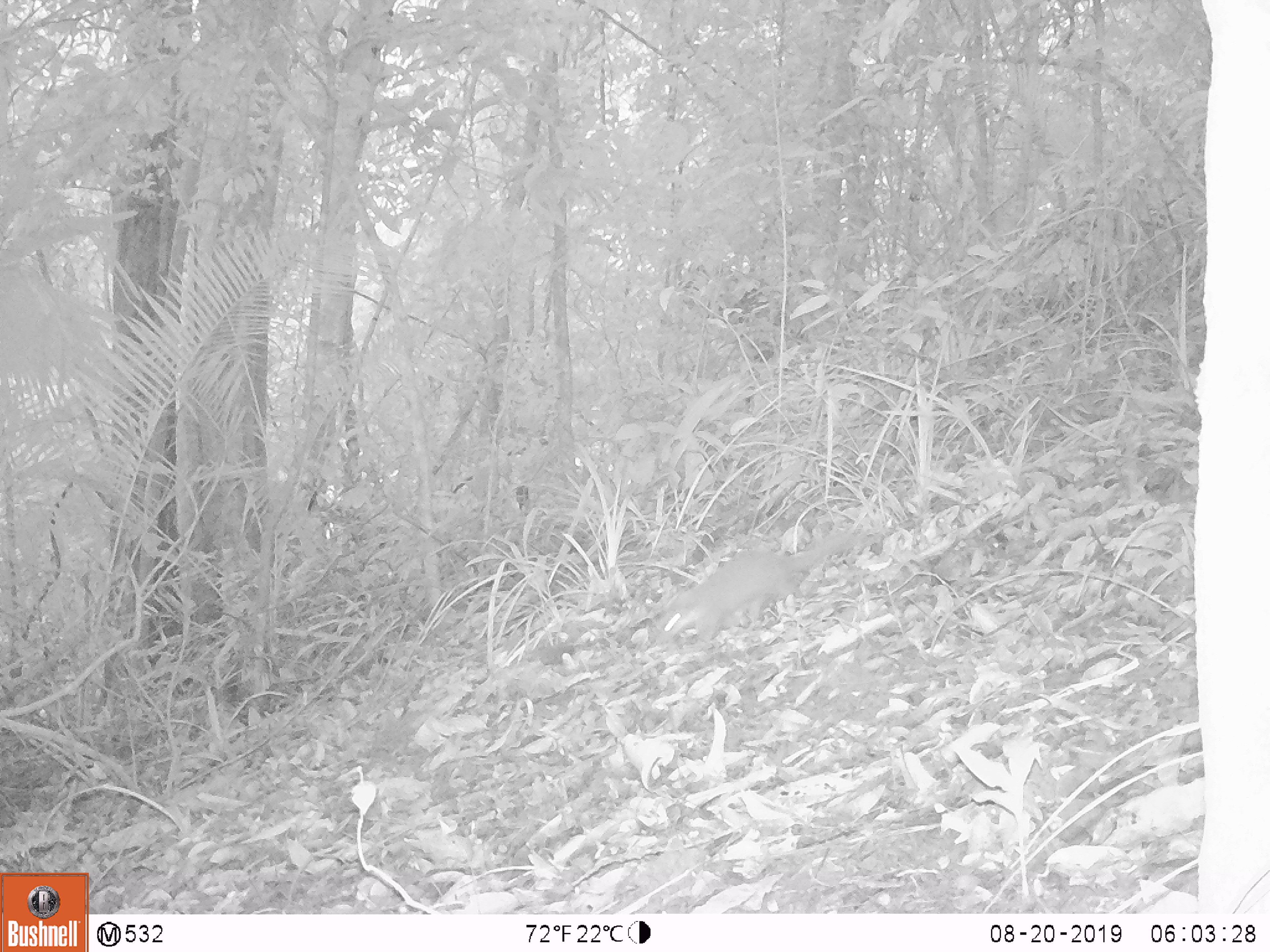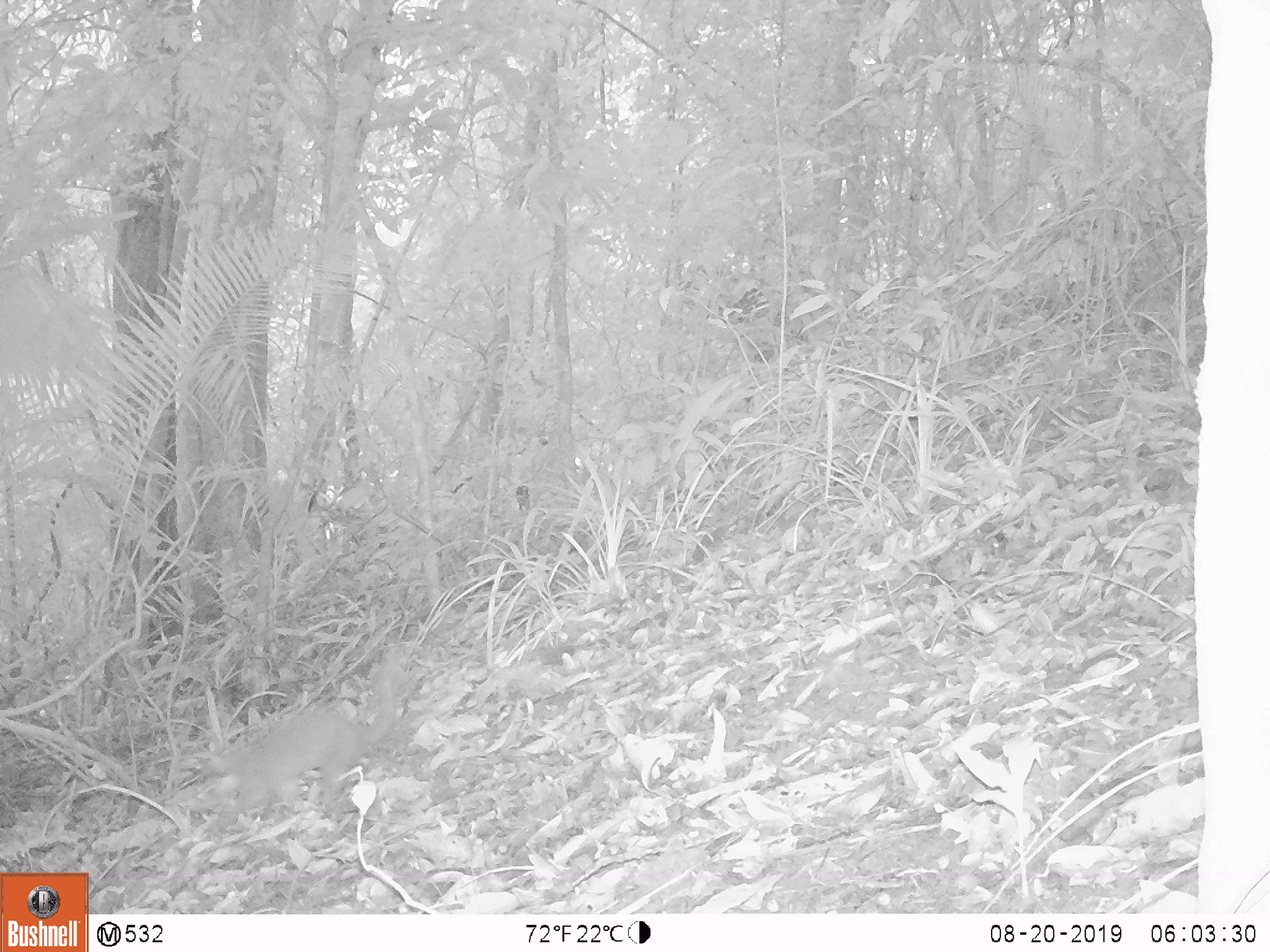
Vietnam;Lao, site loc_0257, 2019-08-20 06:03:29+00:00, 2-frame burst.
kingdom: Animalia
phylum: Chordata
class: Mammalia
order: Carnivora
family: Mustelidae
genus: Melogale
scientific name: Melogale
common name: ferret badger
Ferret badger (Melogale). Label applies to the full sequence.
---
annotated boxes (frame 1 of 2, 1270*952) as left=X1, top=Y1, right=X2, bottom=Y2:
ferret badger: left=653, top=530, right=870, bottom=647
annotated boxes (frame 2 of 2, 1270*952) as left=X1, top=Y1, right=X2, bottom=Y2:
ferret badger: left=206, top=641, right=415, bottom=822